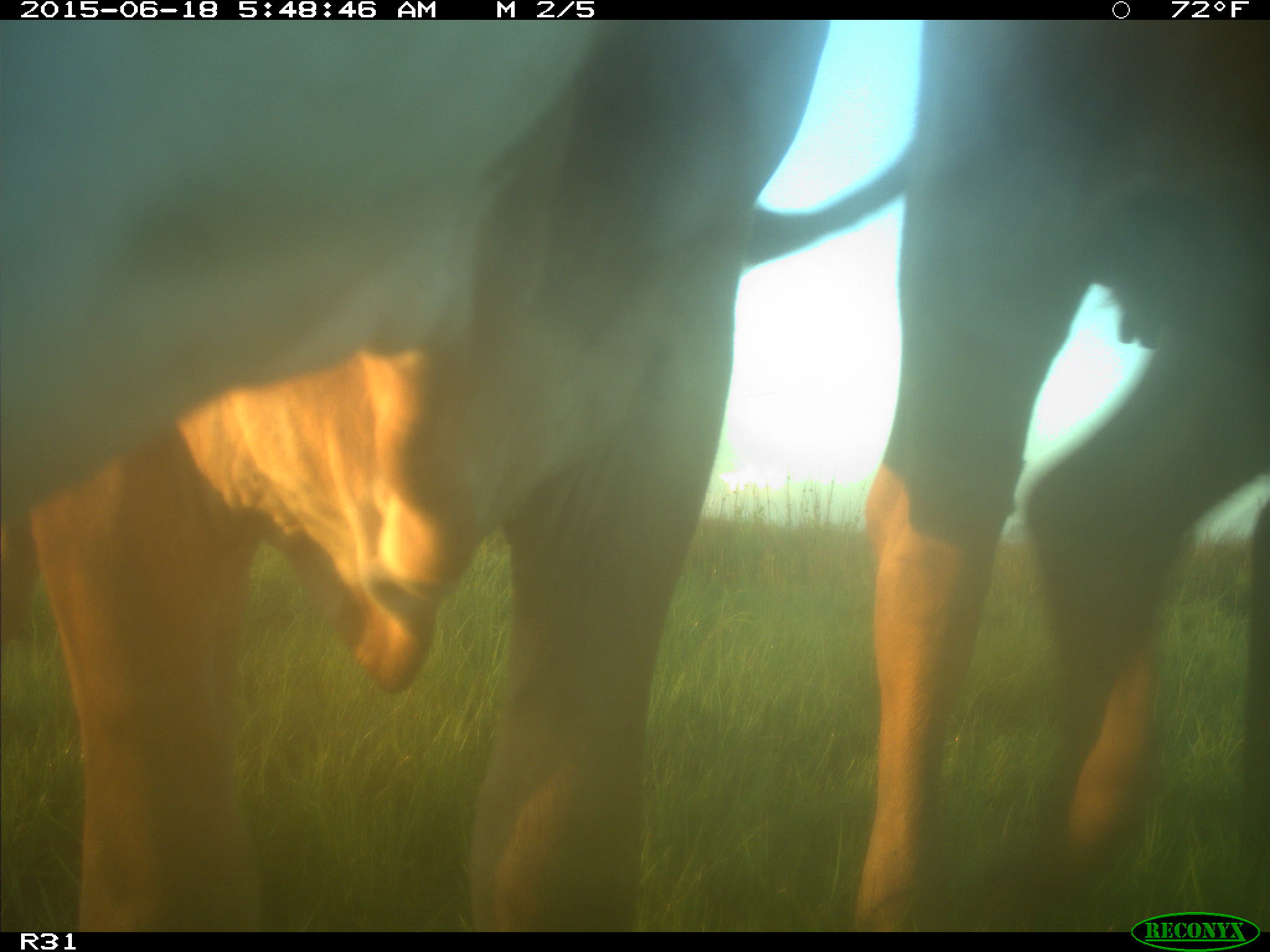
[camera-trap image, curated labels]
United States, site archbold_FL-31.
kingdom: Animalia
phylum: Chordata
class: Mammalia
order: Artiodactyla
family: Bovidae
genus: Bos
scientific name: Bos taurus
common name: domestic cow